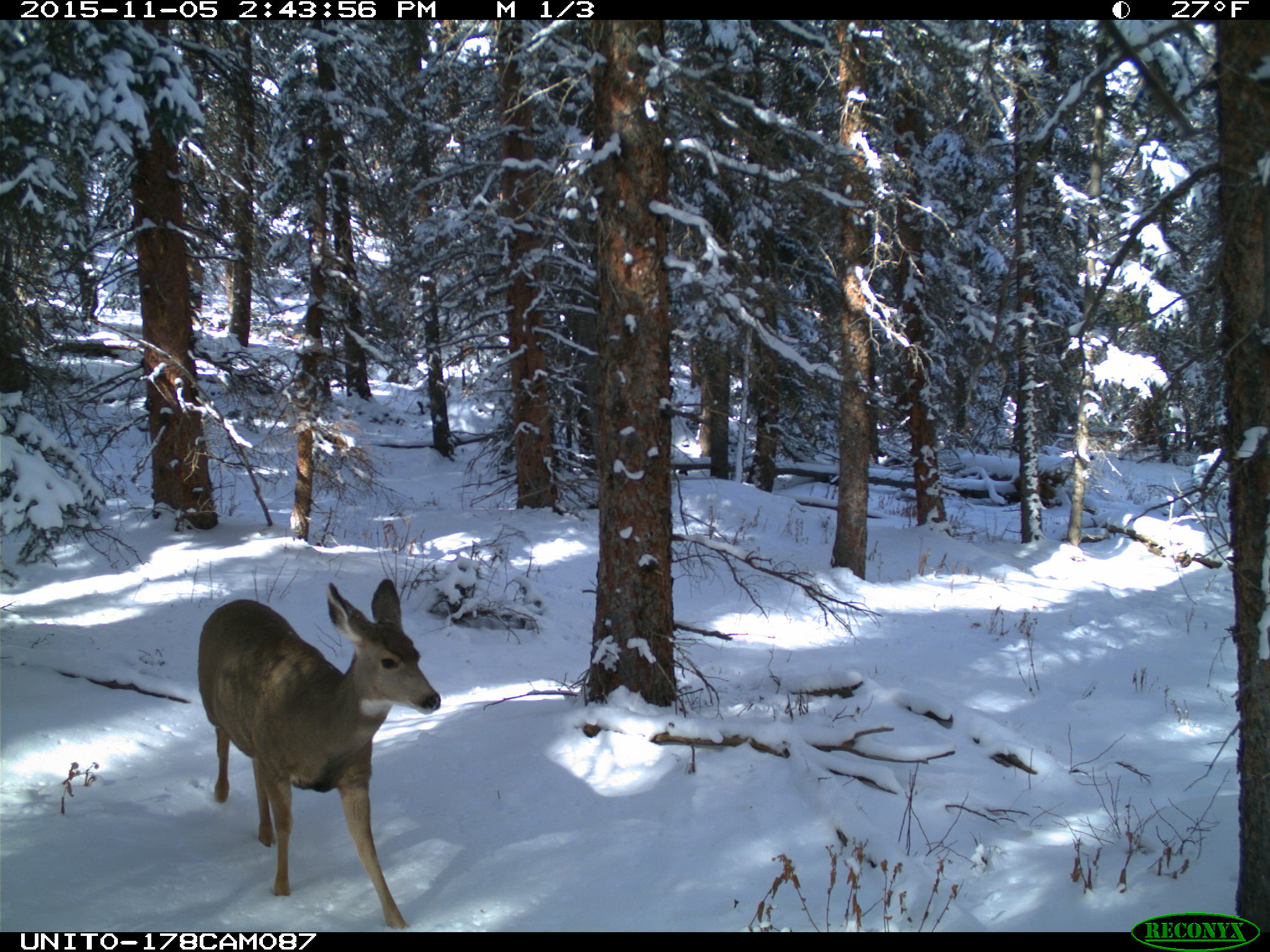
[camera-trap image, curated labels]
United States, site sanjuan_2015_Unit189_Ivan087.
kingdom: Animalia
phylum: Chordata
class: Mammalia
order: Artiodactyla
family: Cervidae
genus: Odocoileus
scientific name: Odocoileus hemionus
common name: mule deer